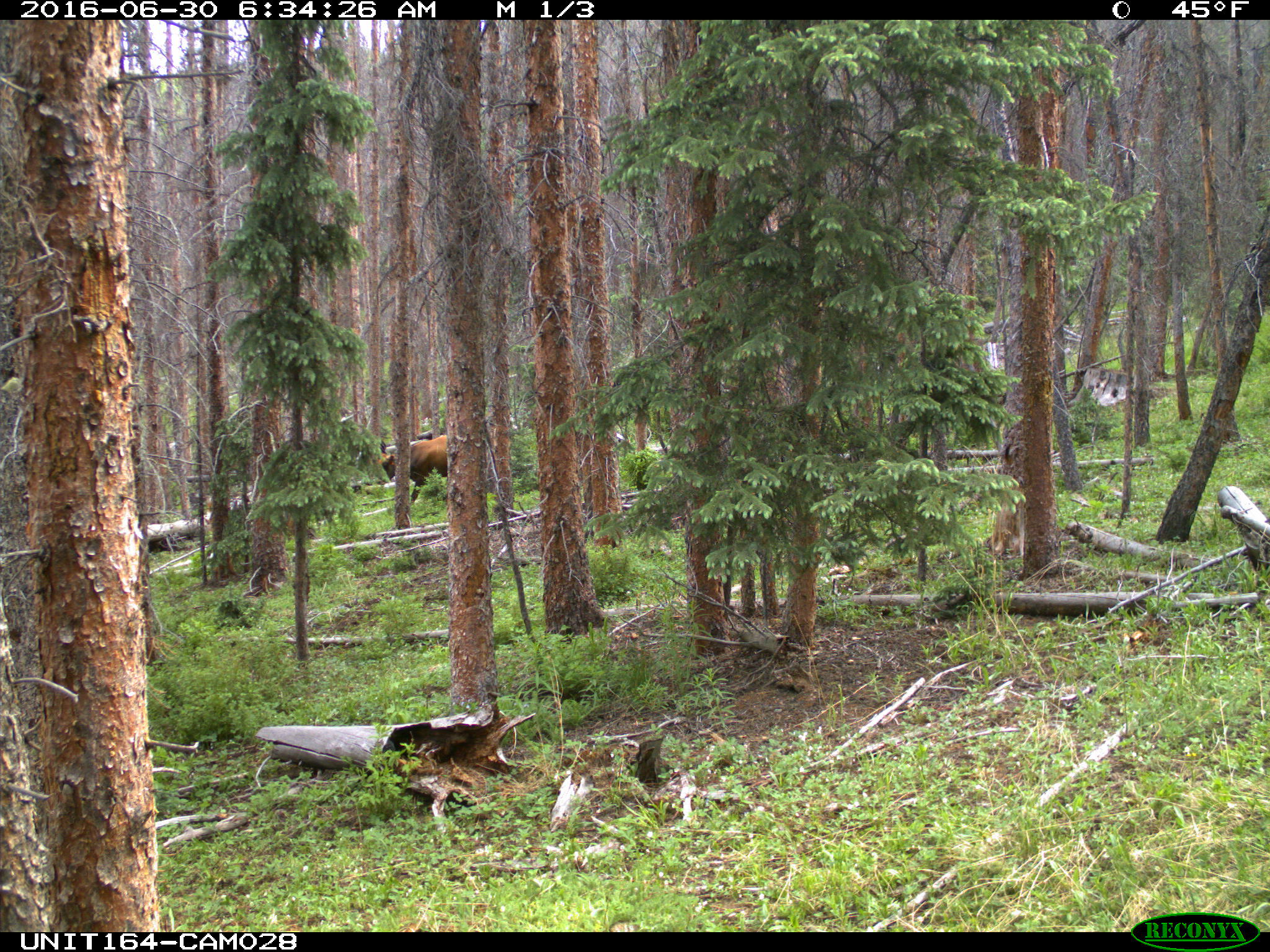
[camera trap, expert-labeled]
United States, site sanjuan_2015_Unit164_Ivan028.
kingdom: Animalia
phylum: Chordata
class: Mammalia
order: Artiodactyla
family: Bovidae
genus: Bos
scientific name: Bos taurus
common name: domestic cow